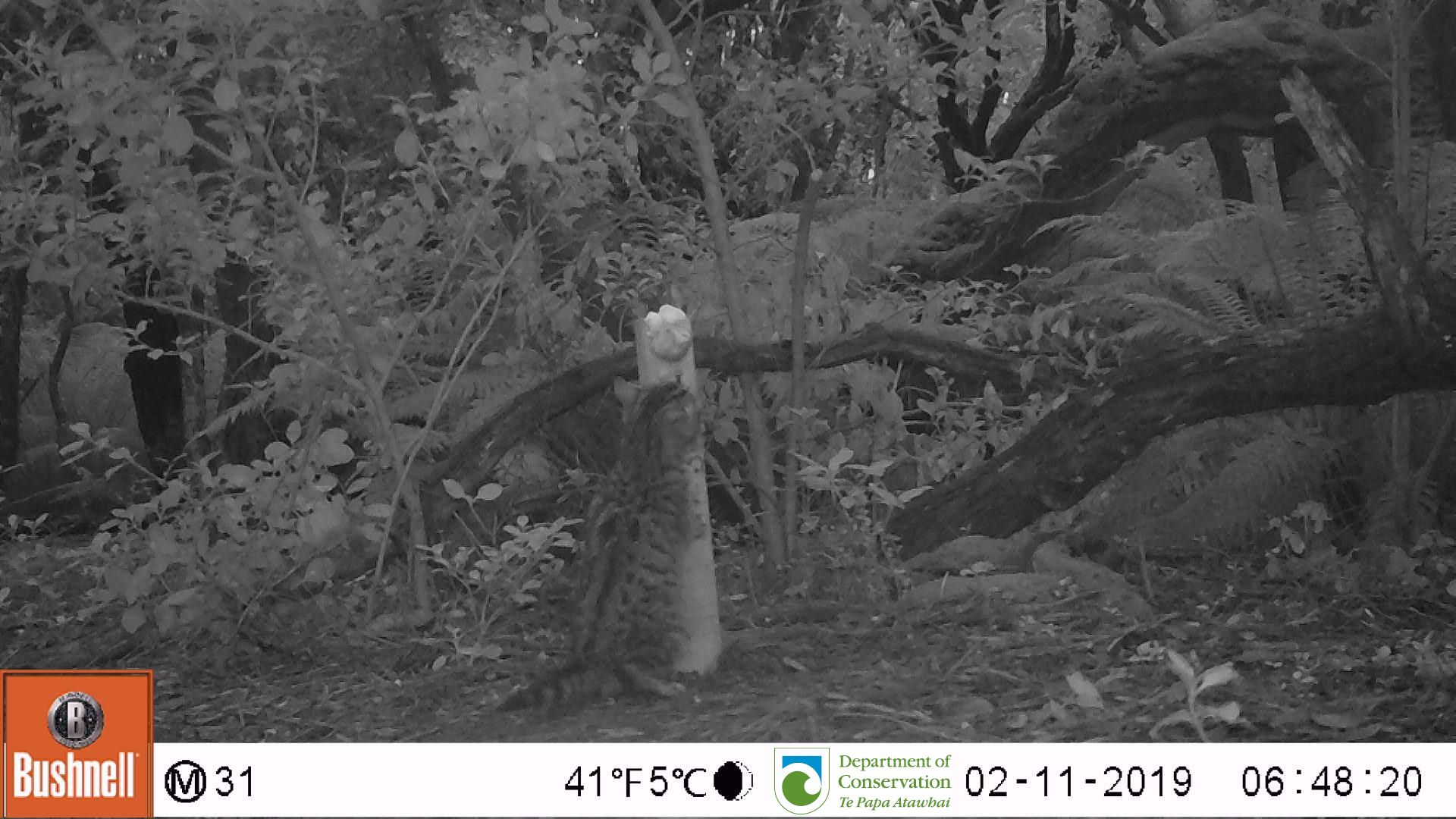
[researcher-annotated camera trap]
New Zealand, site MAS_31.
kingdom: Animalia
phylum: Chordata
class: Mammalia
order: Carnivora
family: Felidae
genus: Felis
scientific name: Felis catus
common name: domestic cat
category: cat